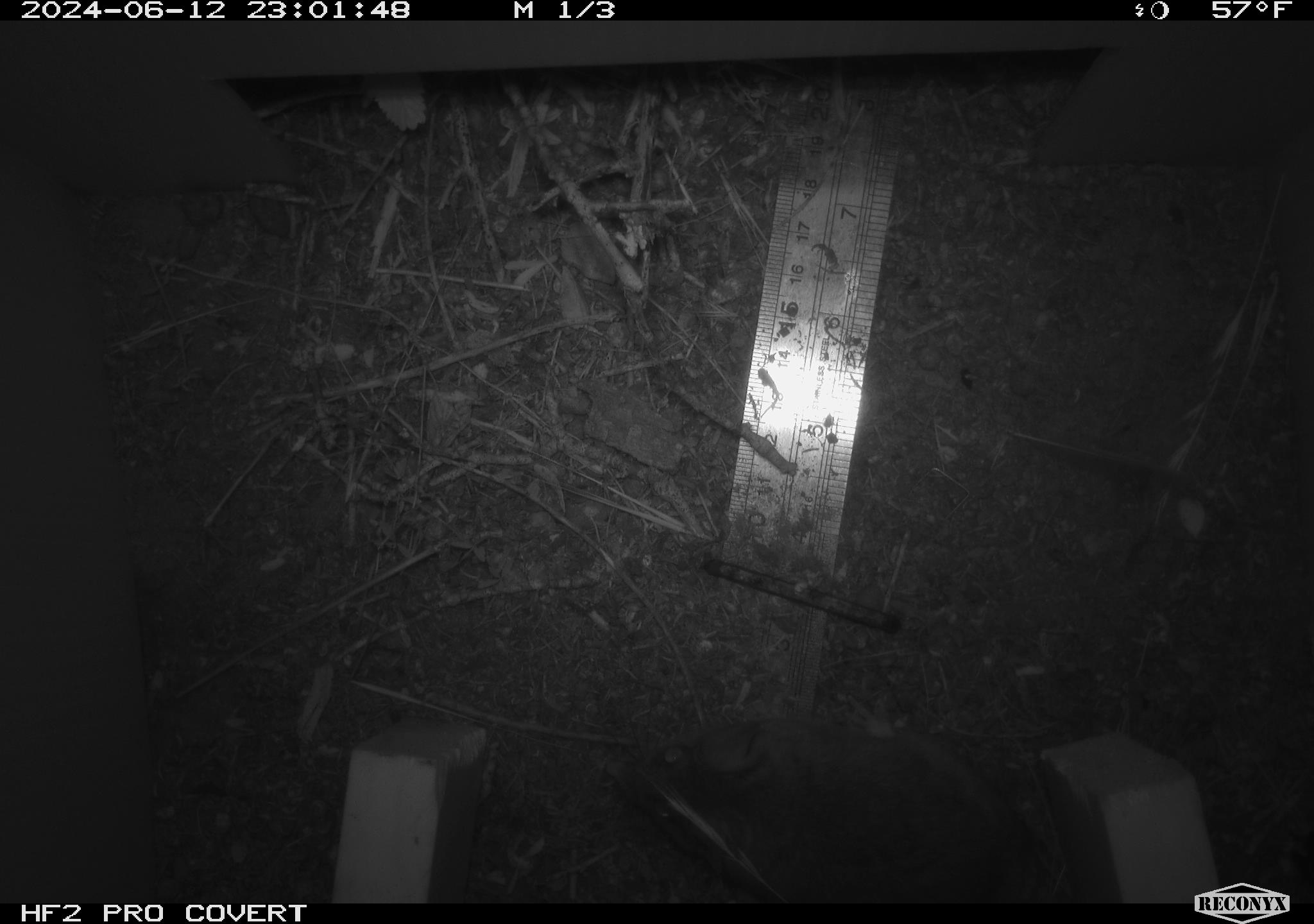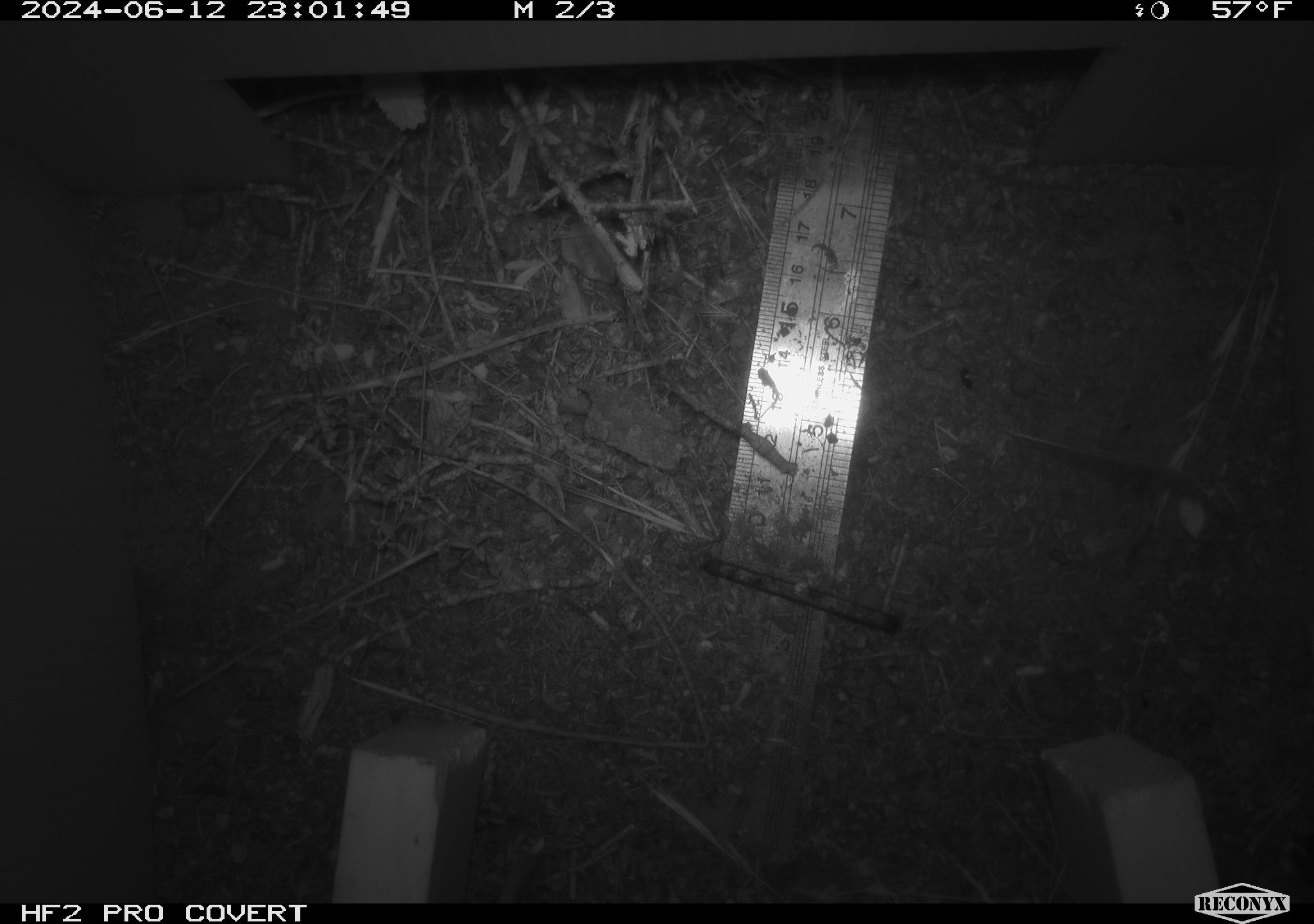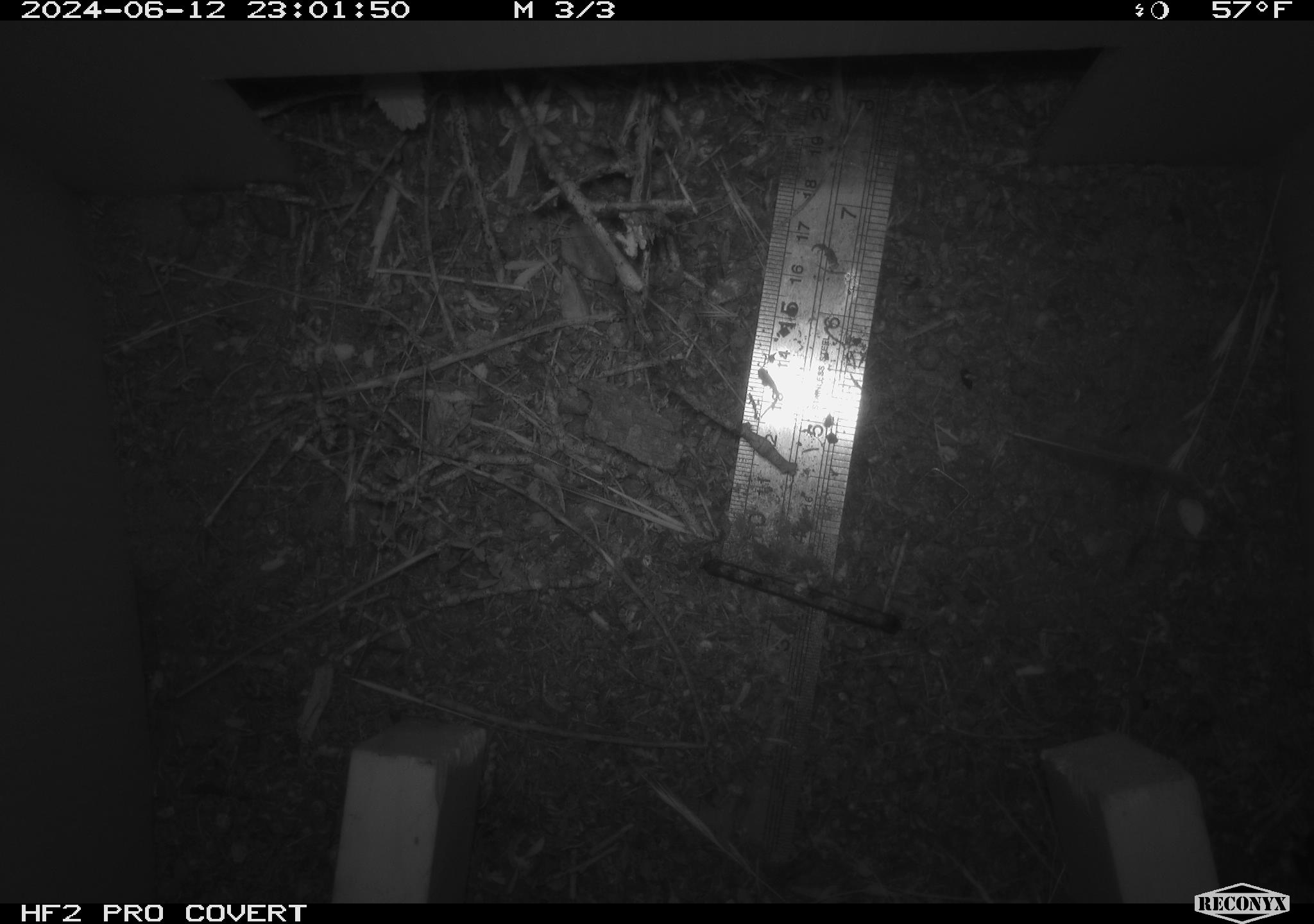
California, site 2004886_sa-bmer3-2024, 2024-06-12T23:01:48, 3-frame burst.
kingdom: Animalia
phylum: Chordata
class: Mammalia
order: Rodentia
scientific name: Rodentia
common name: mouse species